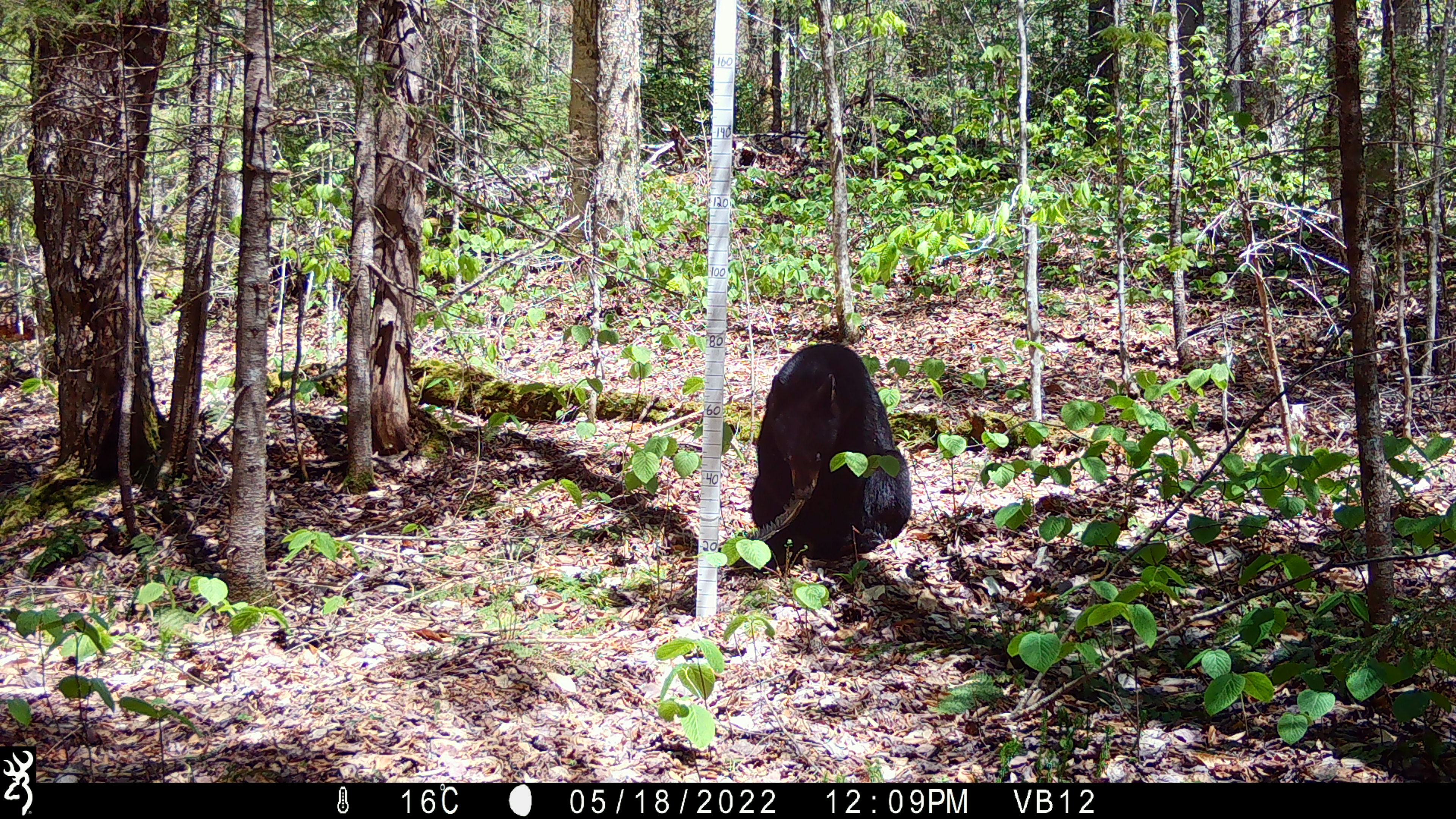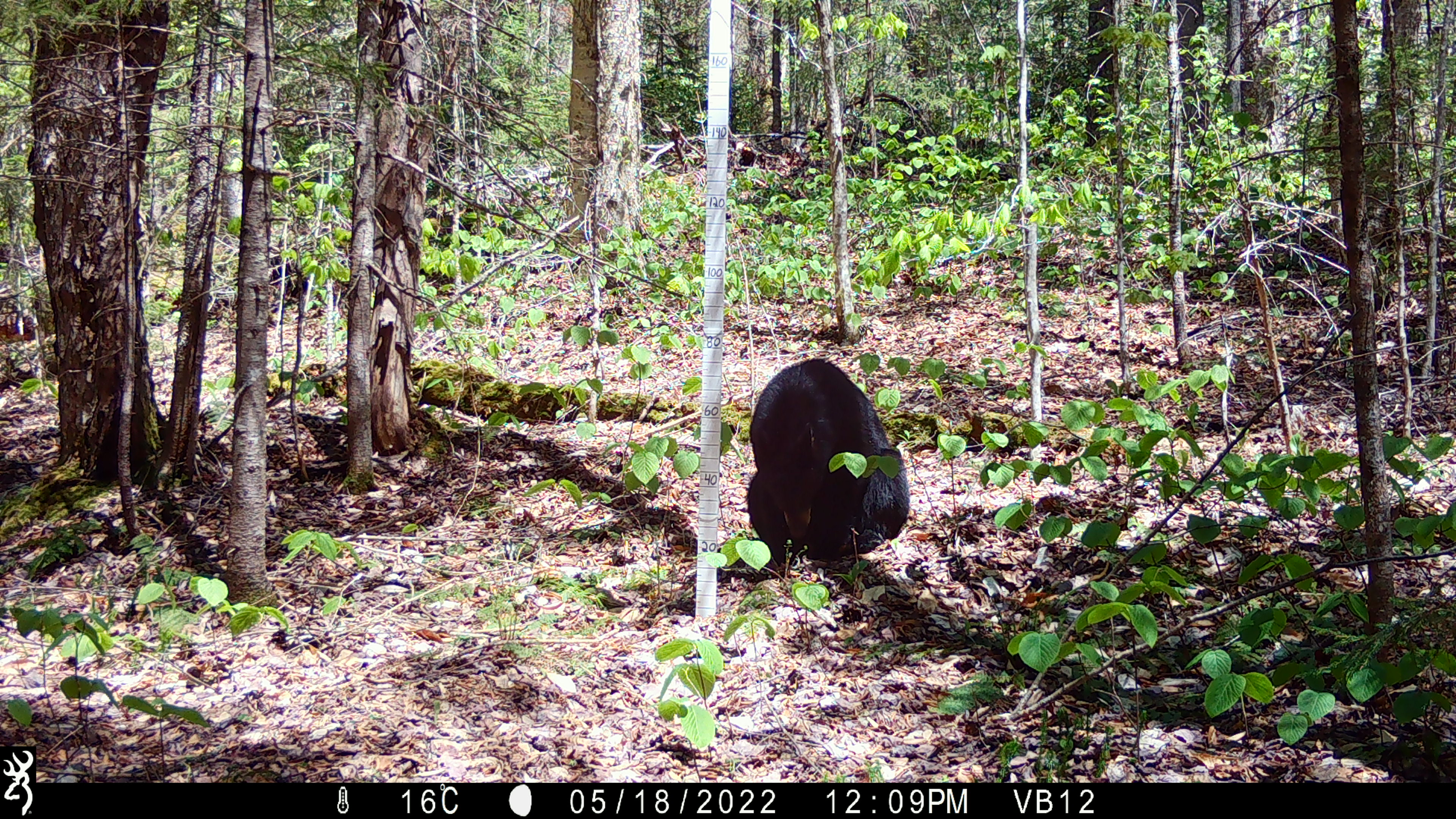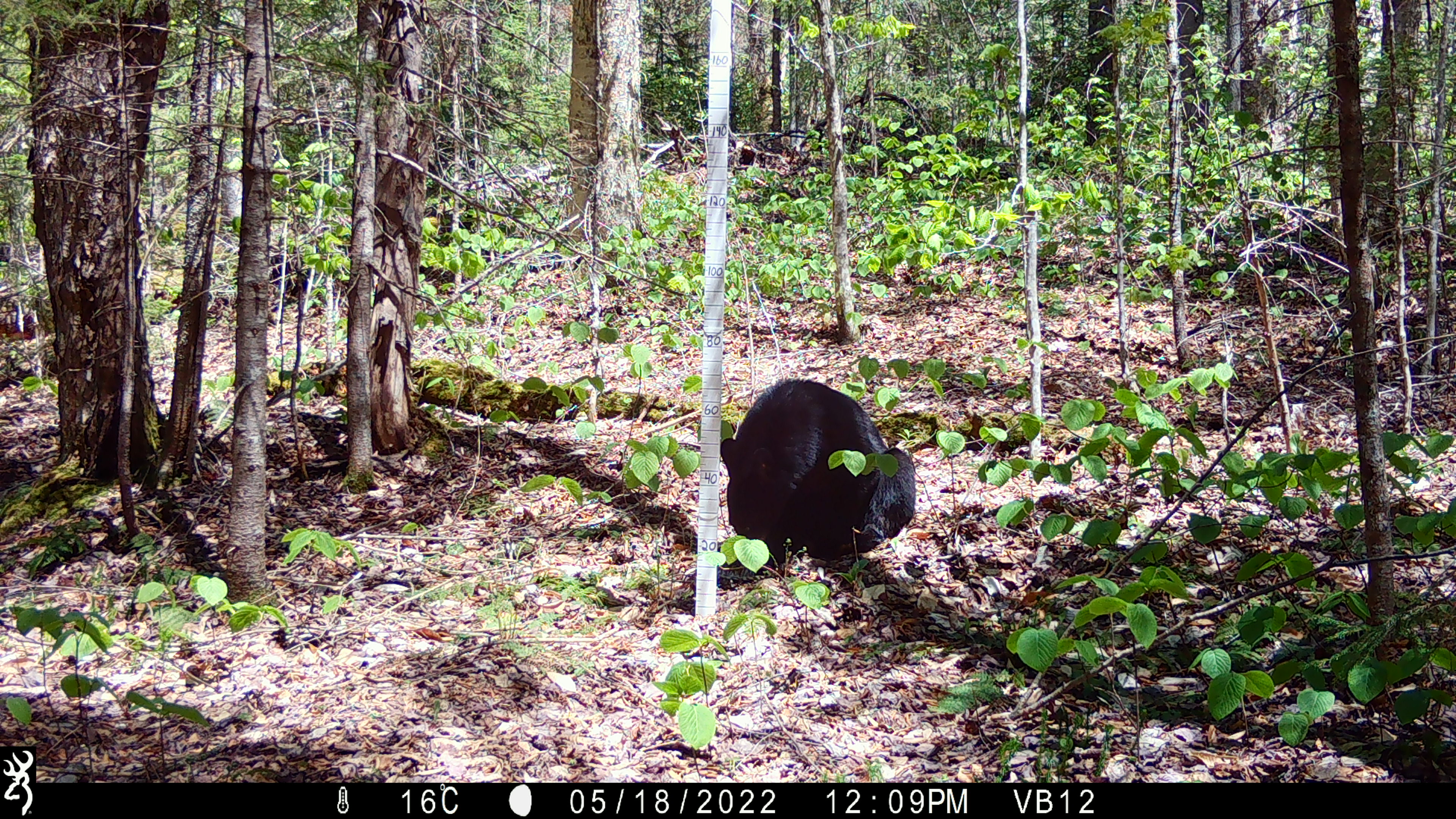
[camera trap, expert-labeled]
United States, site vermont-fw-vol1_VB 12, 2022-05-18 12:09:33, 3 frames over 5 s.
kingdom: Animalia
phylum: Chordata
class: Mammalia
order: Carnivora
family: Ursidae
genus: Ursus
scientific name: Ursus americanus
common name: black bear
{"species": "black bear (Ursus americanus)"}